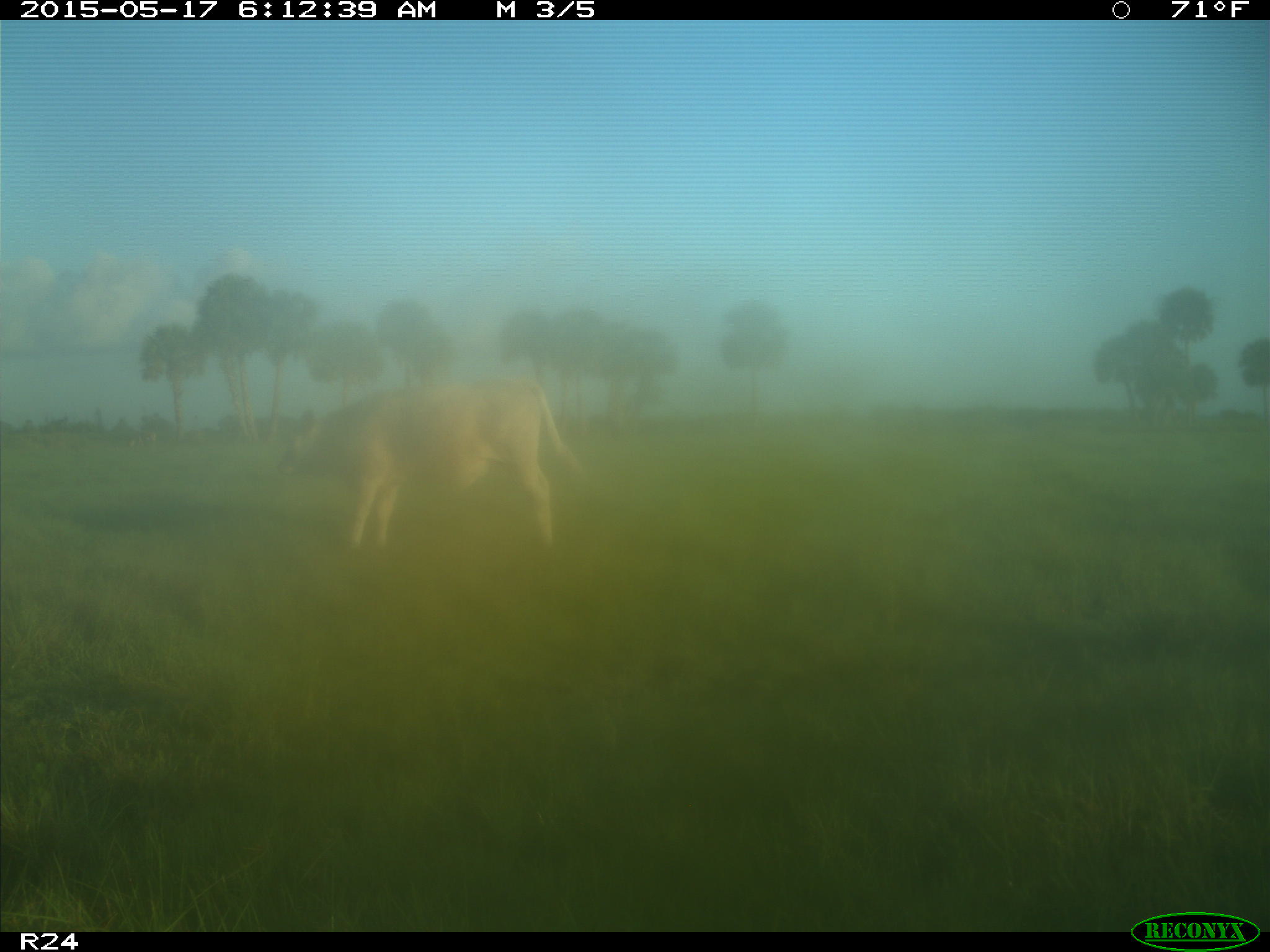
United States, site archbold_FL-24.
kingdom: Animalia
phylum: Chordata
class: Mammalia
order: Artiodactyla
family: Bovidae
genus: Bos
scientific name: Bos taurus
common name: domestic cow